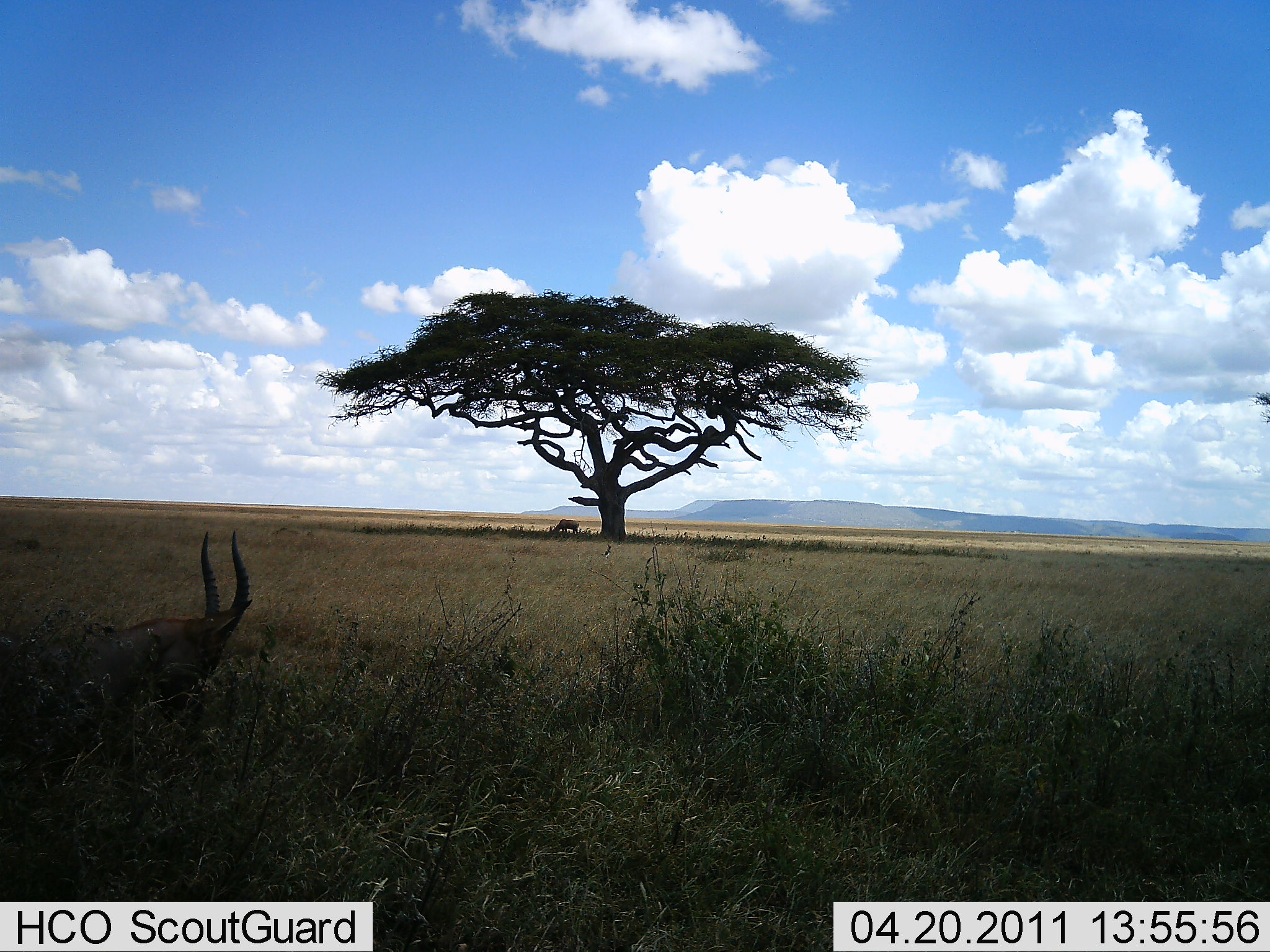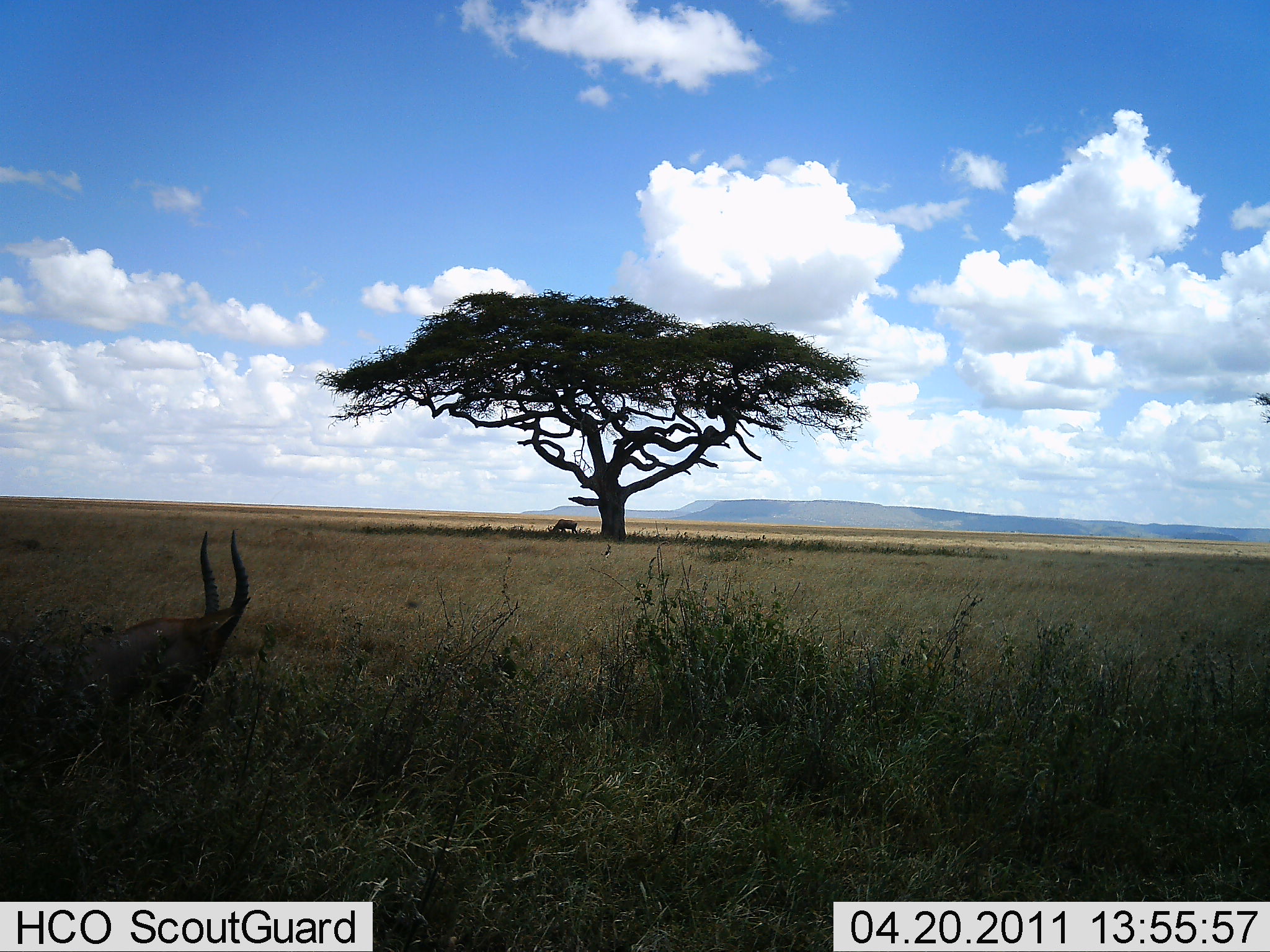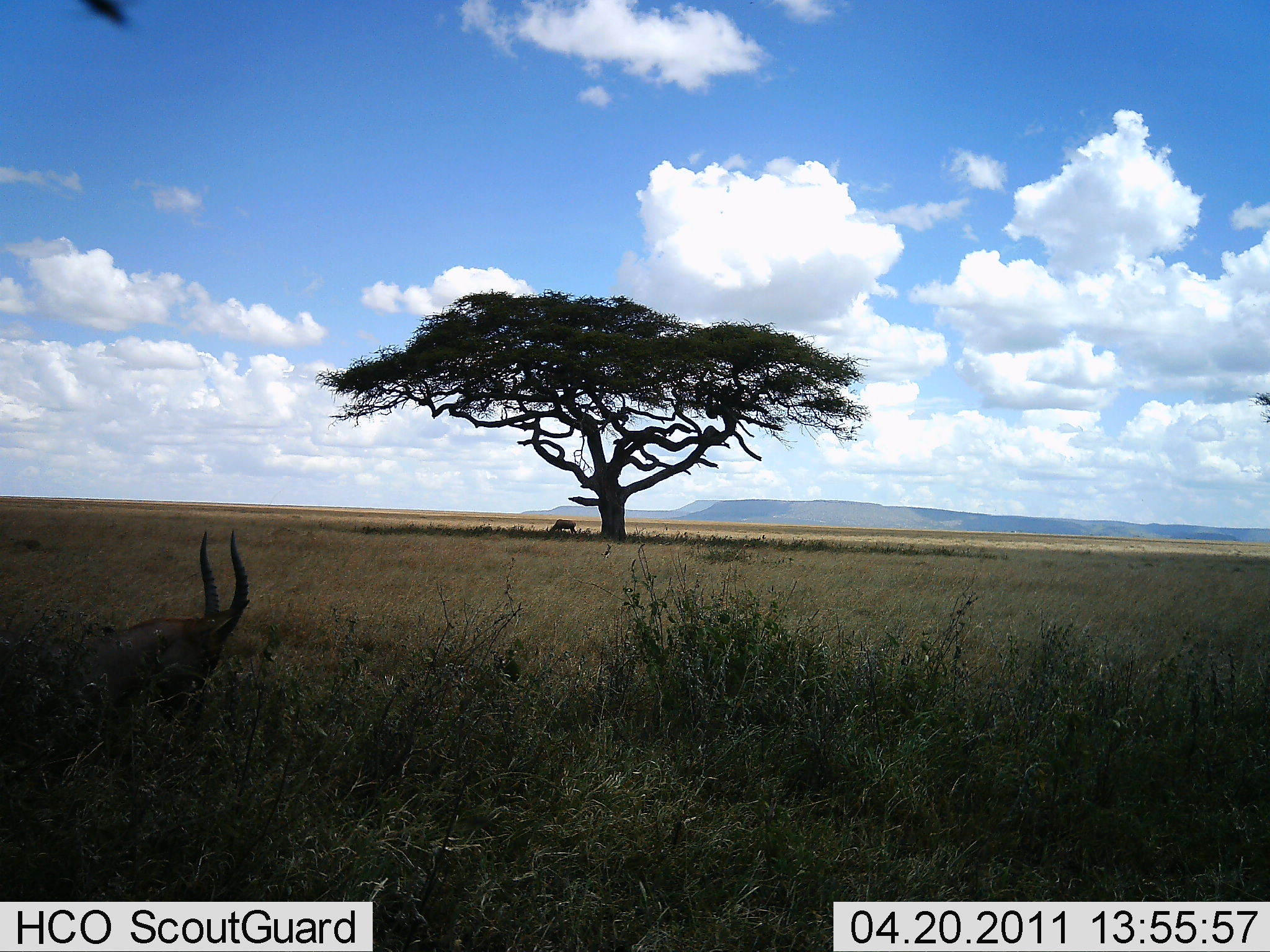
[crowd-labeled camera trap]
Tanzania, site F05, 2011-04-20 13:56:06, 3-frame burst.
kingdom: Animalia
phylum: Chordata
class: Mammalia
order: Artiodactyla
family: Bovidae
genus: Eudorcas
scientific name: Eudorcas thomsonii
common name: thomson's gazelle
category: gazellethomsons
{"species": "gazellethomsons (thomson's gazelle) (Eudorcas thomsonii)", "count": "1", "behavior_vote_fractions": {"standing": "36%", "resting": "64%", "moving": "0%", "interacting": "0%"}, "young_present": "0%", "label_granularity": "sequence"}